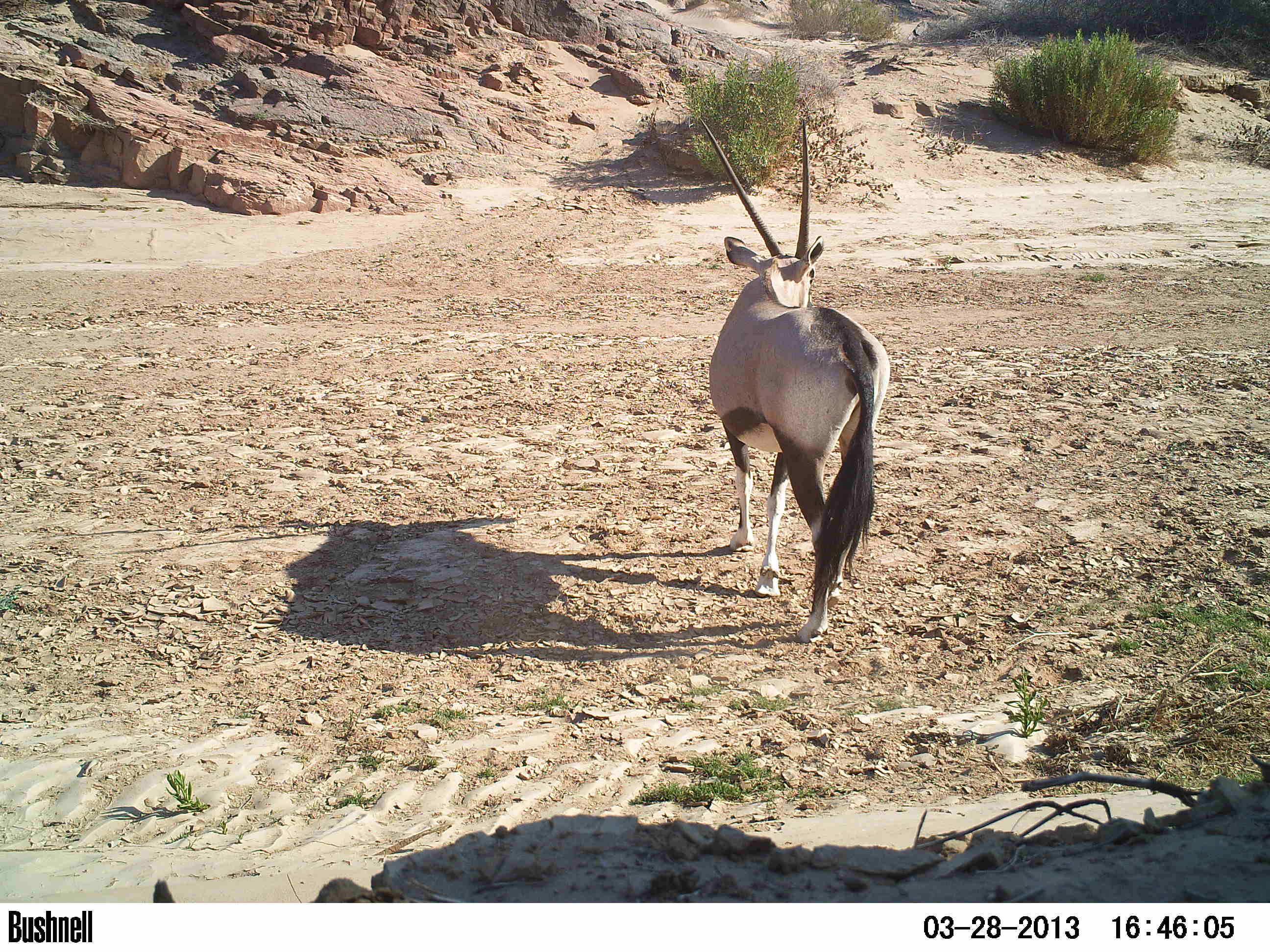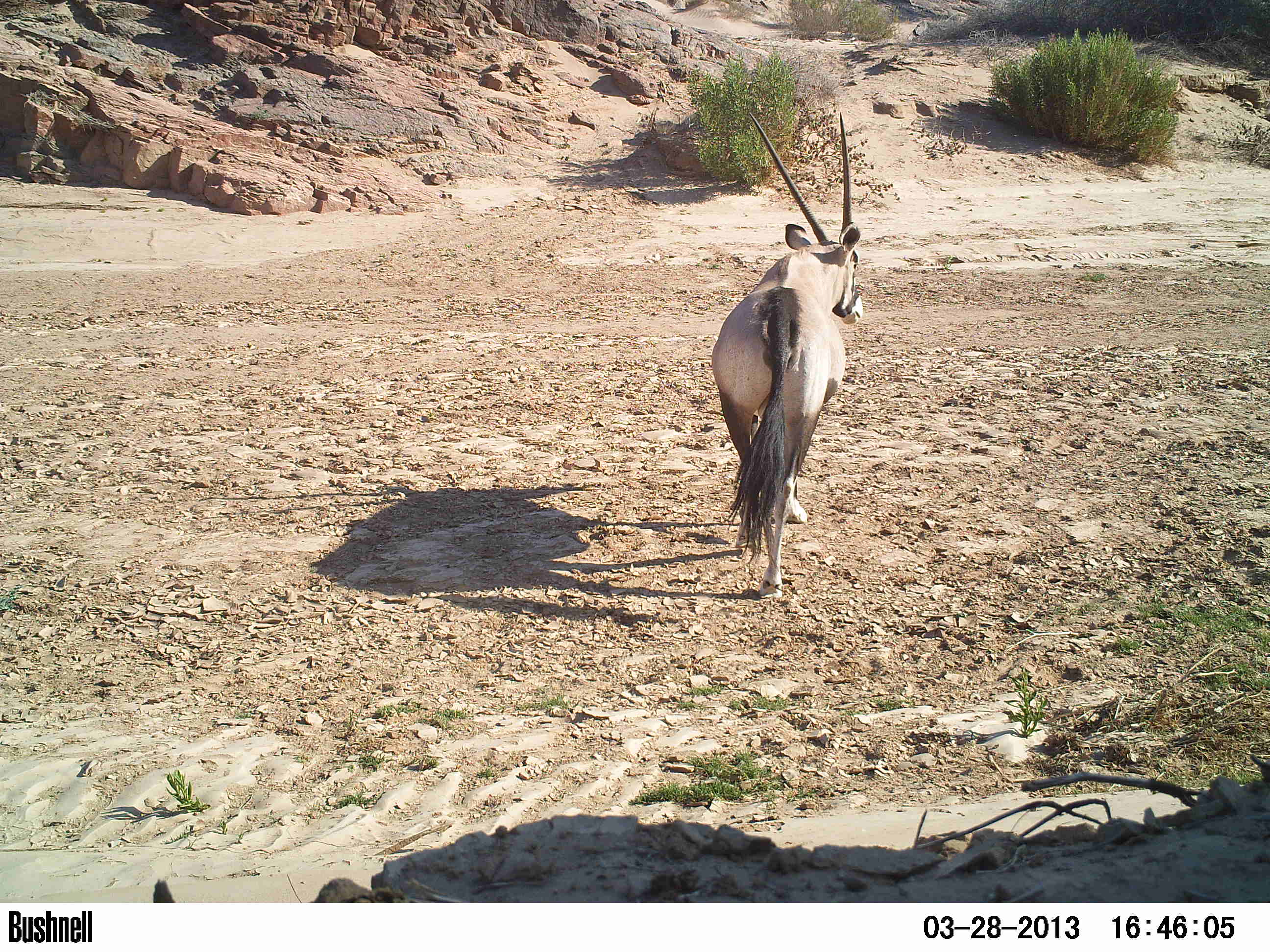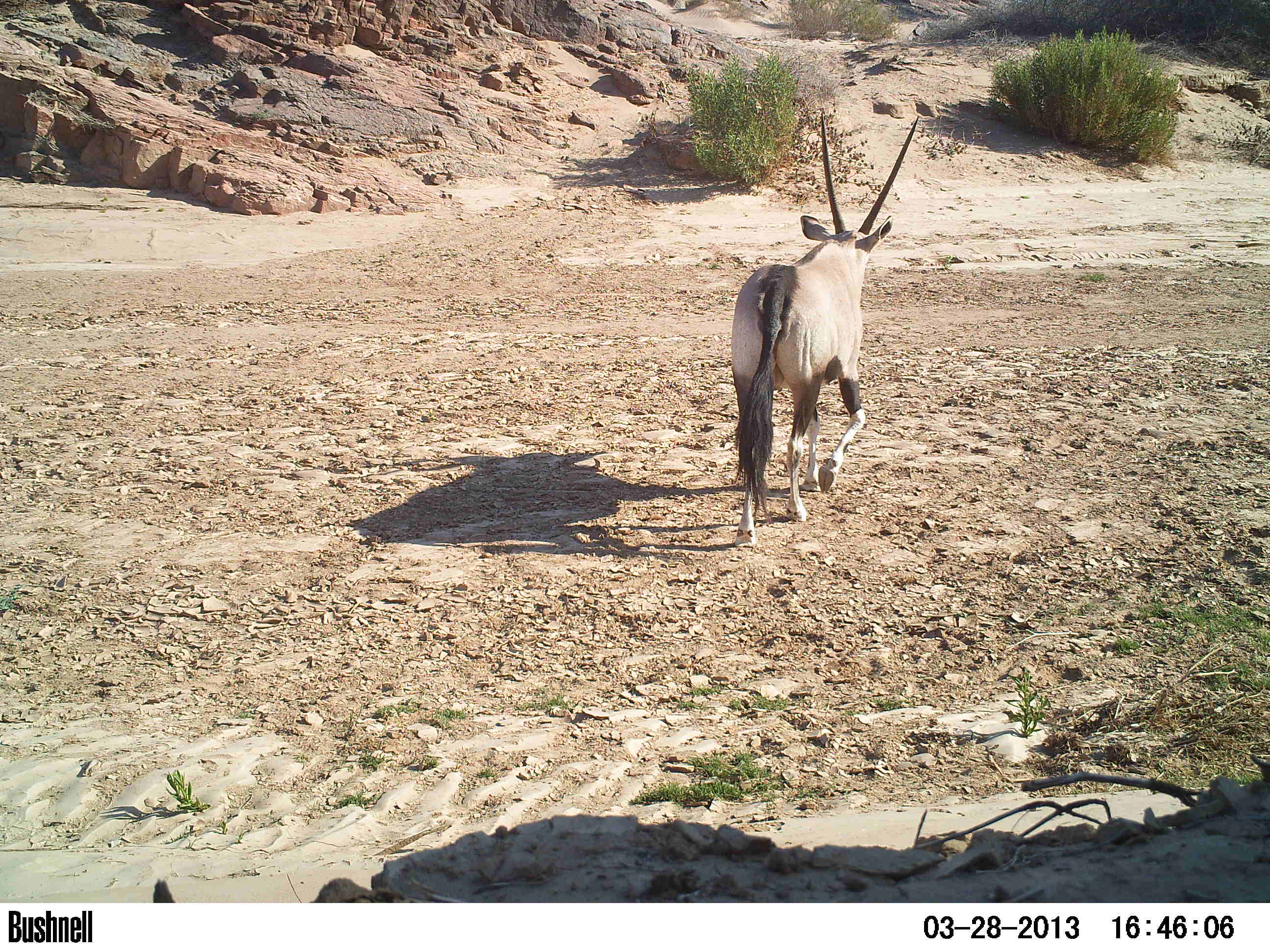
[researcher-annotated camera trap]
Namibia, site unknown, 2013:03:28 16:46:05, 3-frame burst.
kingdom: Animalia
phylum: Chordata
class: Mammalia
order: Artiodactyla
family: Bovidae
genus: Oryx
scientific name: Oryx gazella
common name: gemsbok